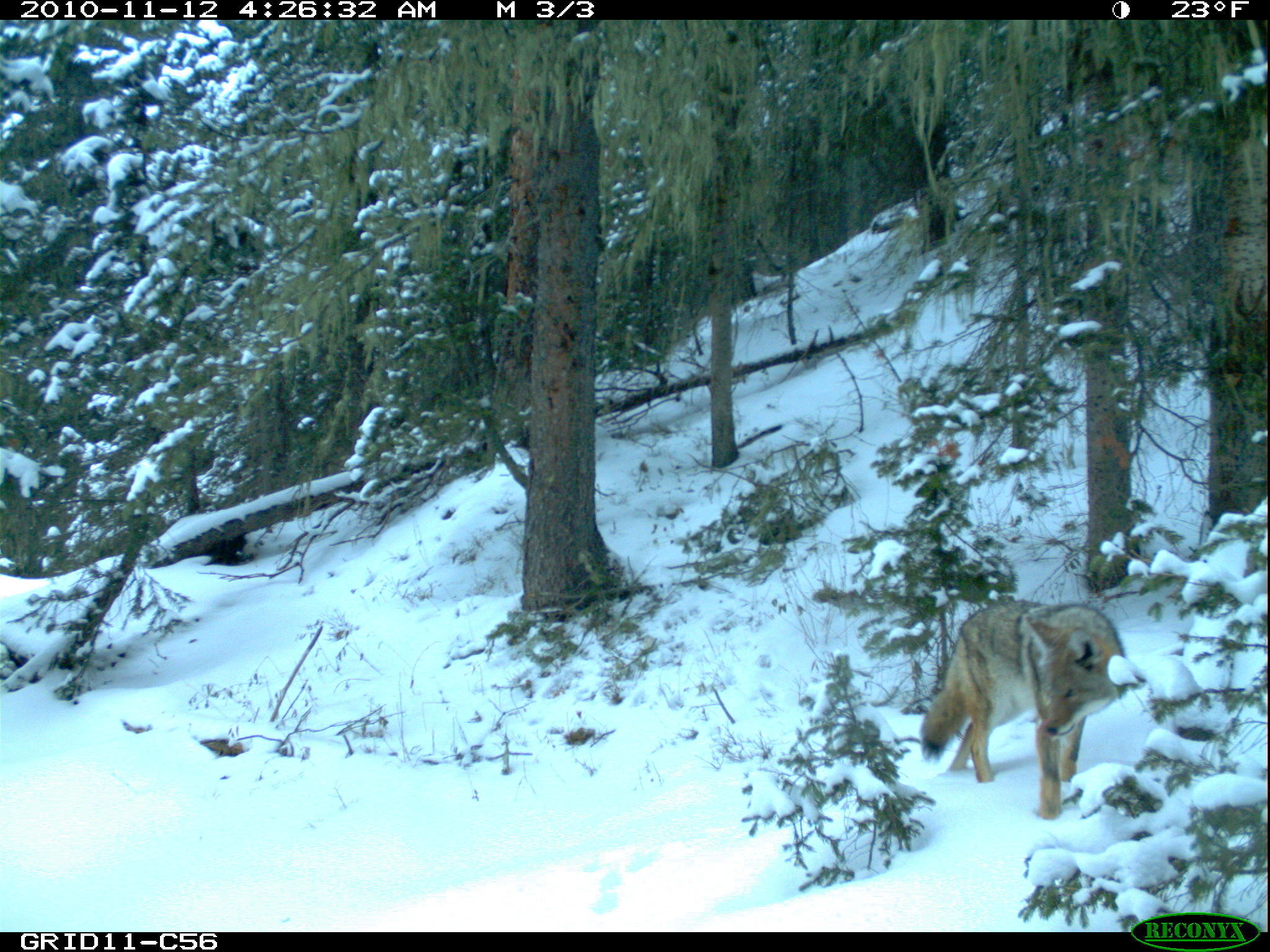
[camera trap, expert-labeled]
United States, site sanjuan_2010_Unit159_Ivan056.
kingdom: Animalia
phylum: Chordata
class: Mammalia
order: Carnivora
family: Canidae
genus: Canis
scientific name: Canis latrans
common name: coyote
Canis latrans (coyote).